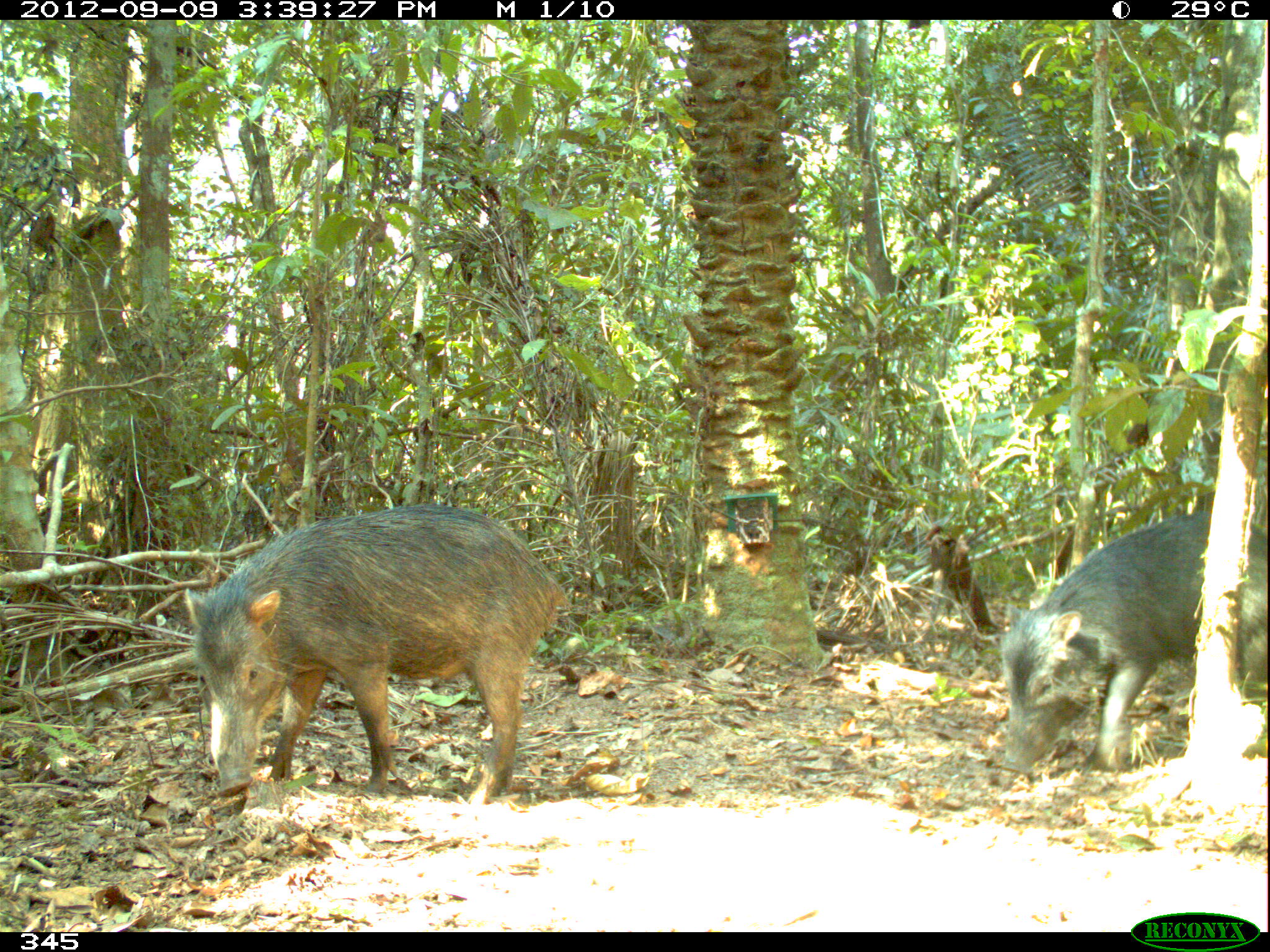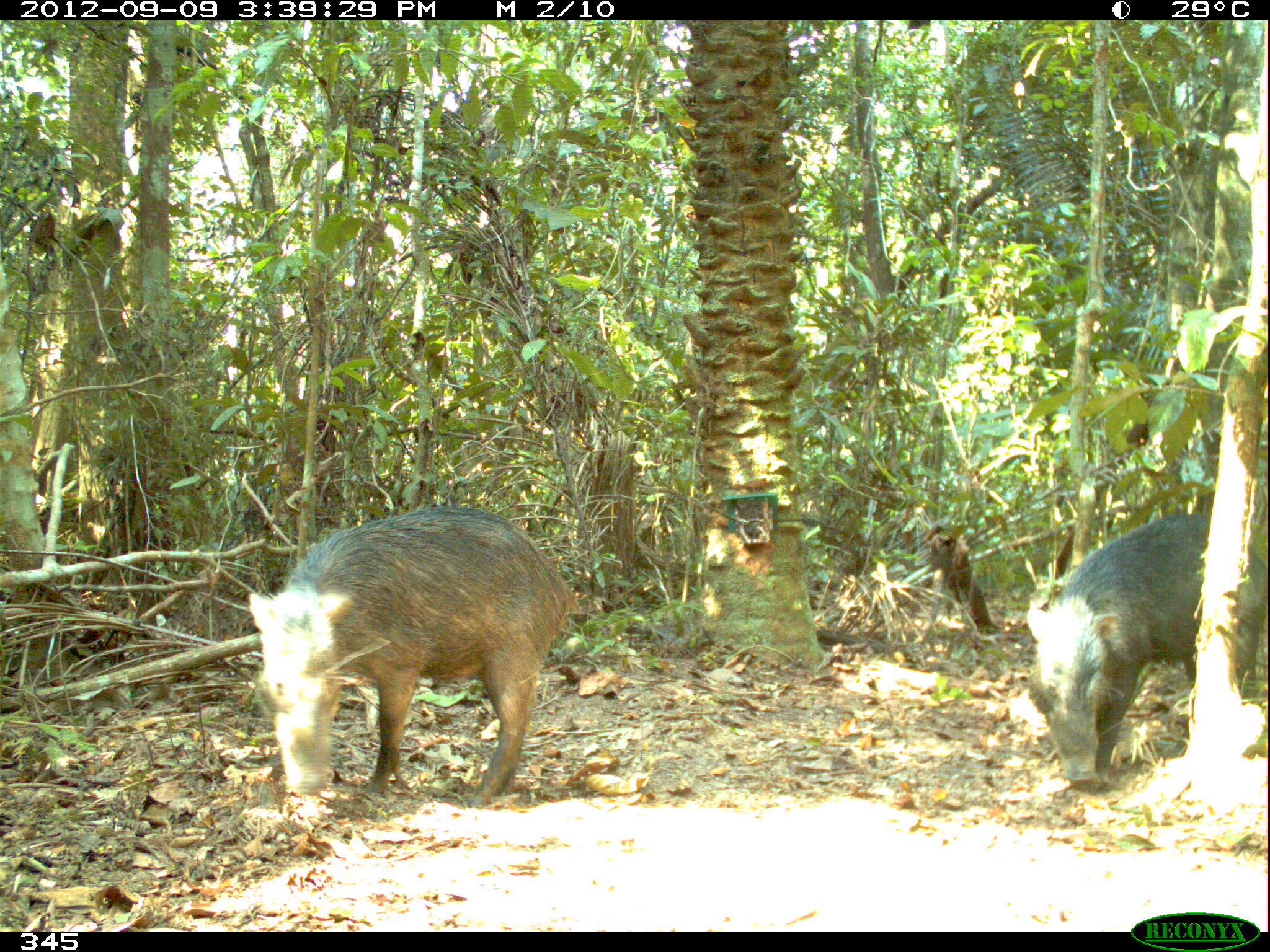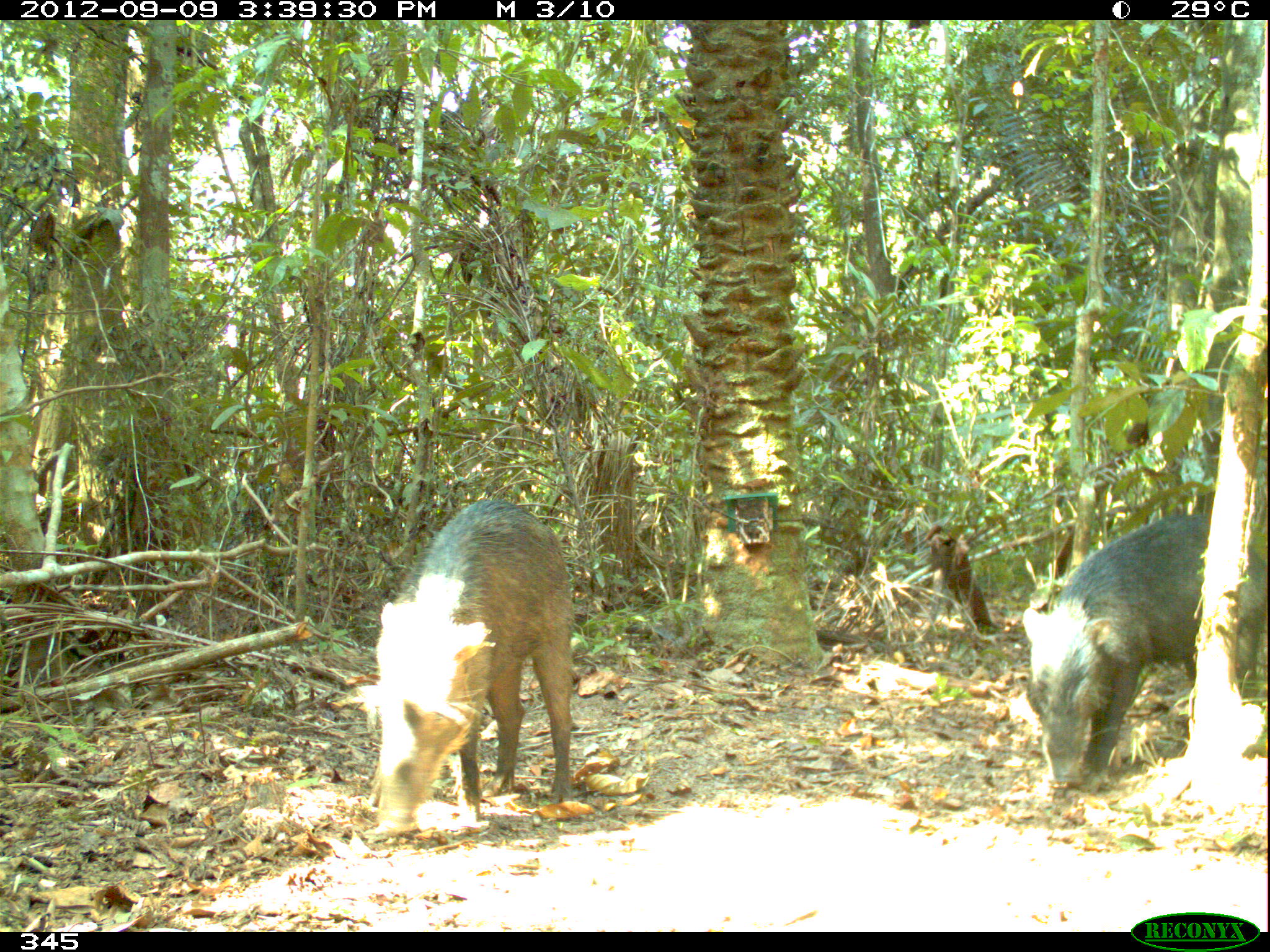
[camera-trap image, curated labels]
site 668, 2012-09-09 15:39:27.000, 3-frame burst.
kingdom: Animalia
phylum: Chordata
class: Mammalia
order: Artiodactyla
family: Tayassuidae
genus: Tayassu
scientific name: Tayassu pecari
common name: white-lipped peccary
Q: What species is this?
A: Tayassu pecari (white-lipped peccary).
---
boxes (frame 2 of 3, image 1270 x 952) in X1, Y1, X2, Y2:
tayassu pecari: 247, 502, 582, 804; 1020, 510, 1267, 786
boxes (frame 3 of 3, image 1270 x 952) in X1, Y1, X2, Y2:
tayassu pecari: 331, 494, 579, 837; 1009, 506, 1267, 790